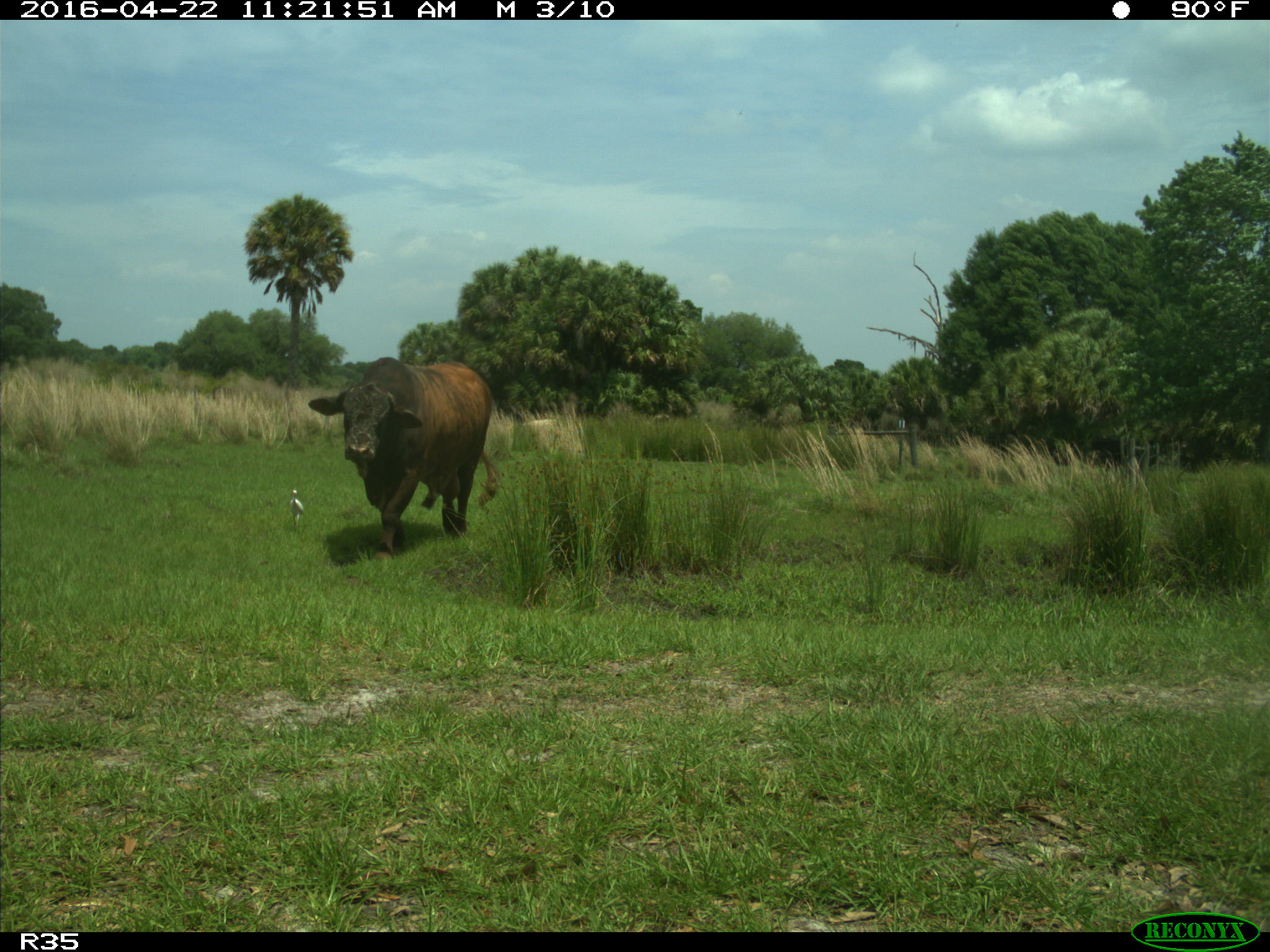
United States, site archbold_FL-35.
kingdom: Animalia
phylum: Chordata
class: Mammalia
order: Artiodactyla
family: Bovidae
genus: Bos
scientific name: Bos taurus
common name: domestic cow